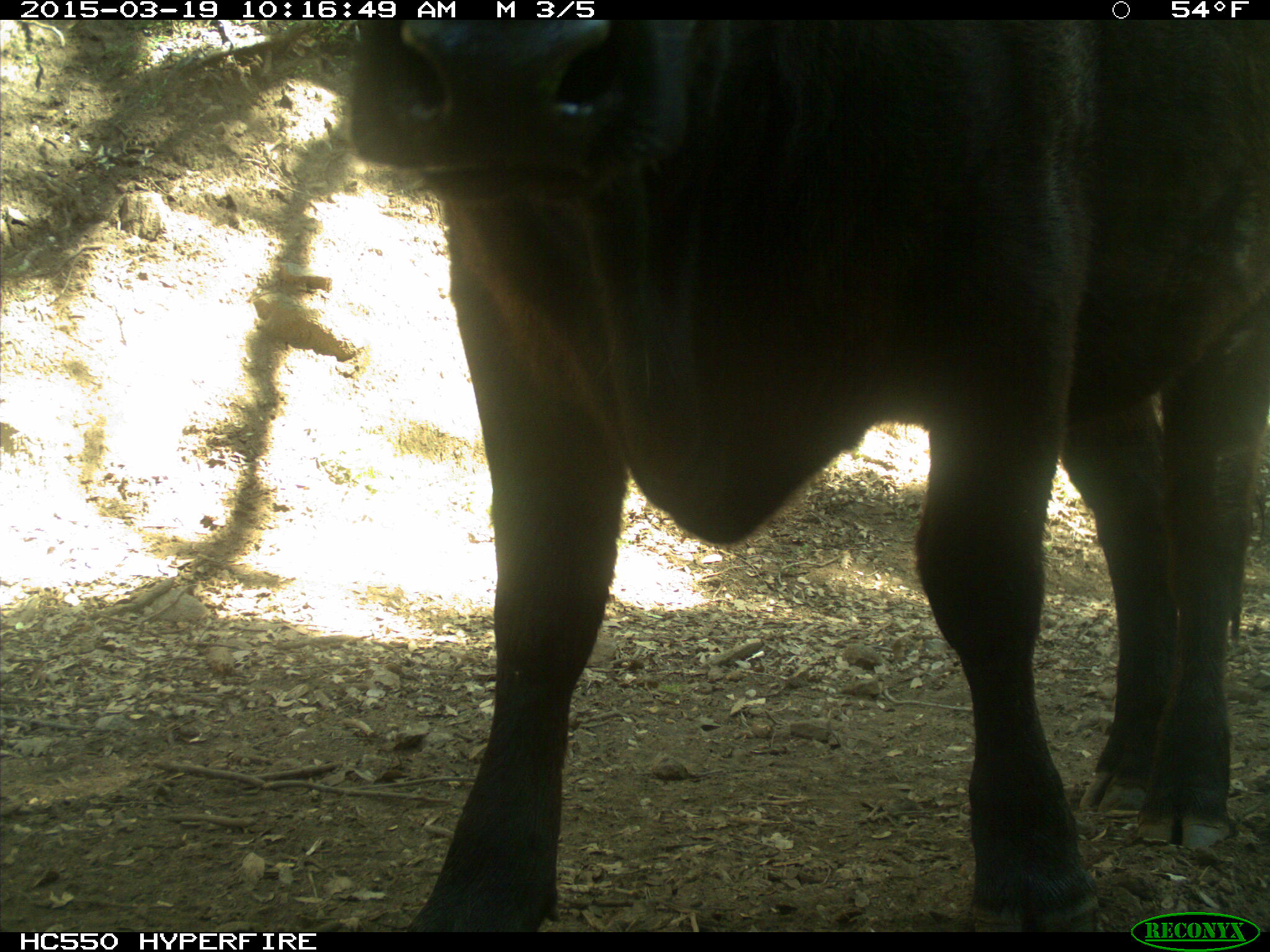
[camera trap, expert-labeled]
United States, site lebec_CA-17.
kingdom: Animalia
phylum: Chordata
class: Mammalia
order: Artiodactyla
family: Bovidae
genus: Bos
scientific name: Bos taurus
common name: domestic cow